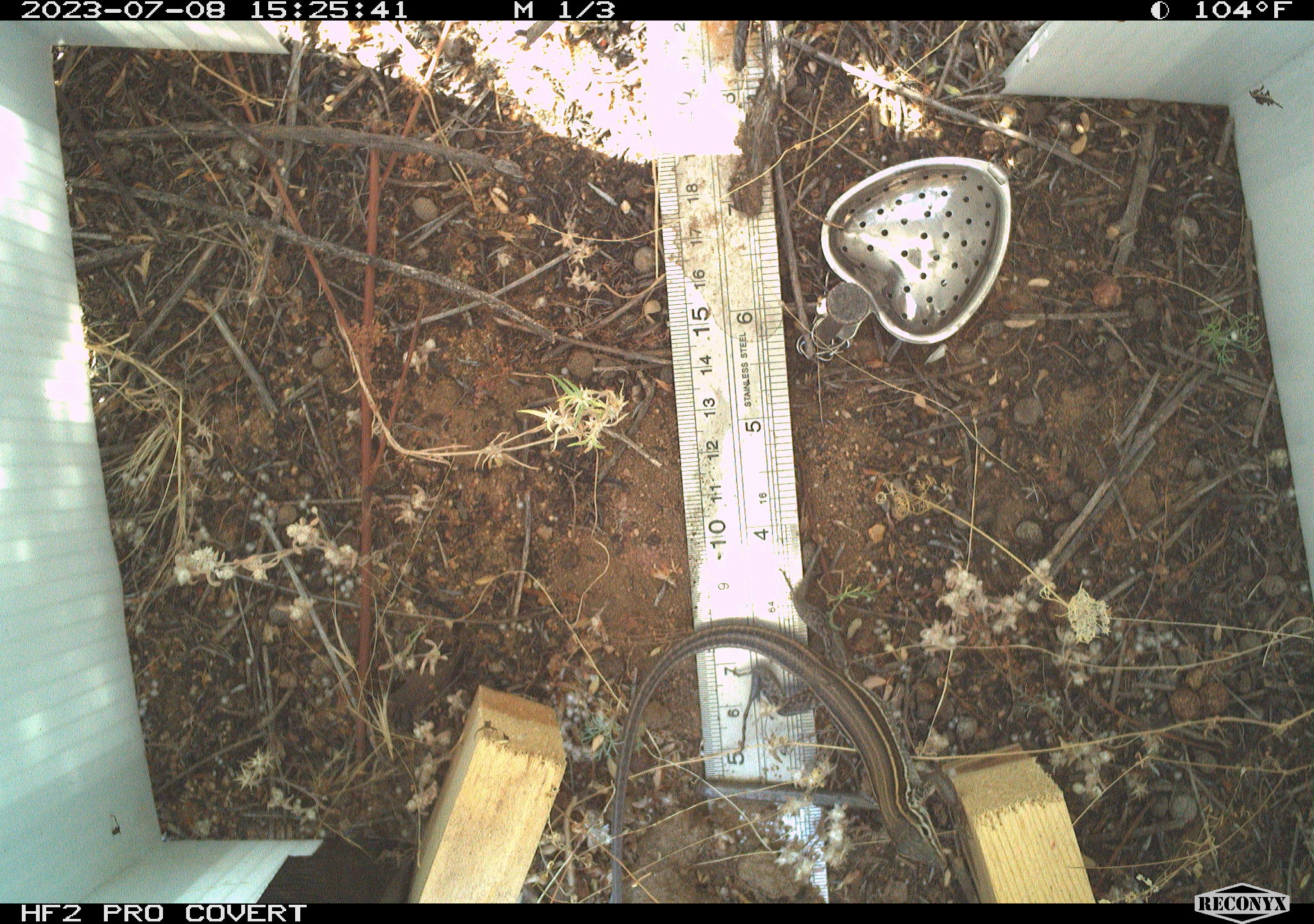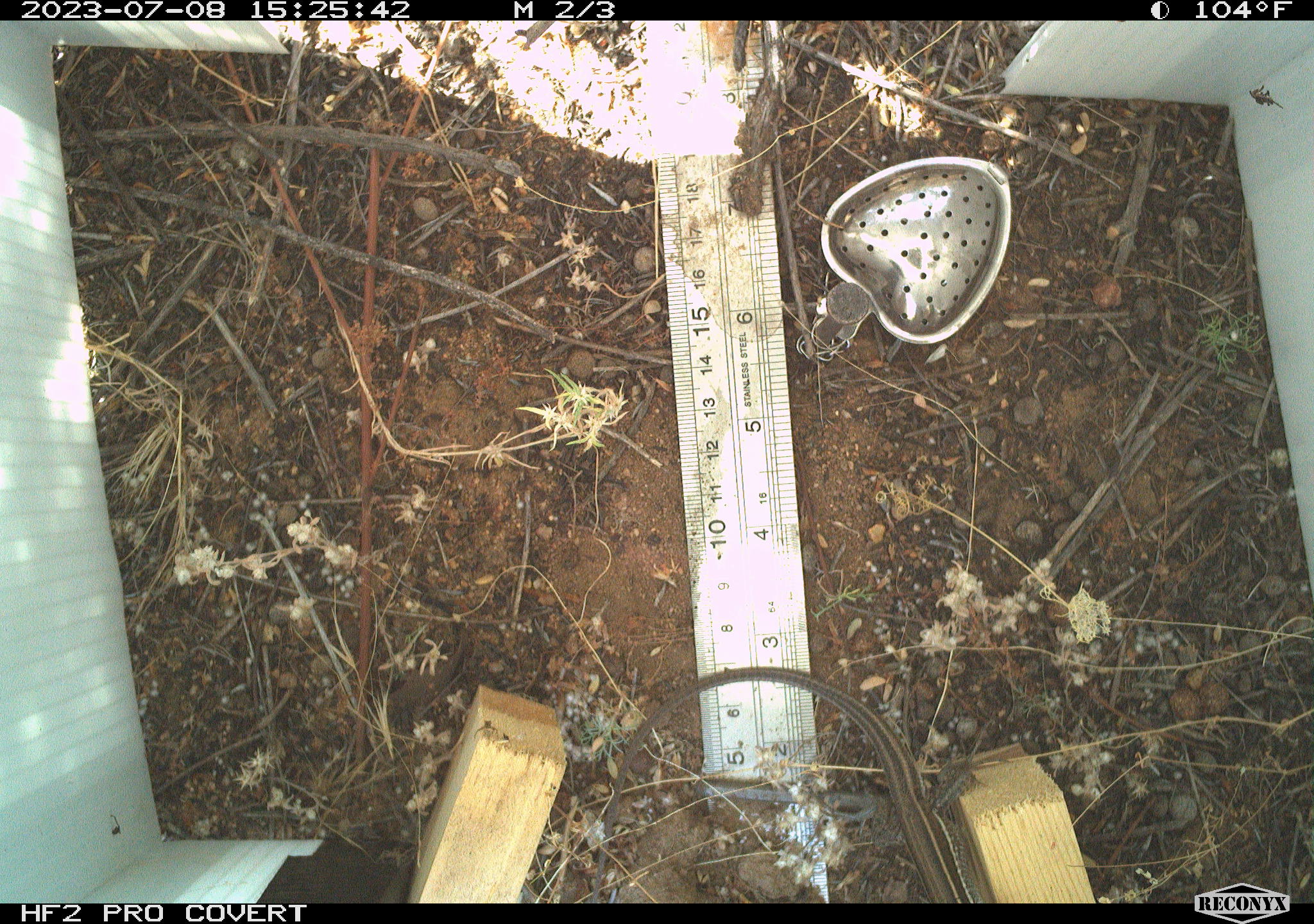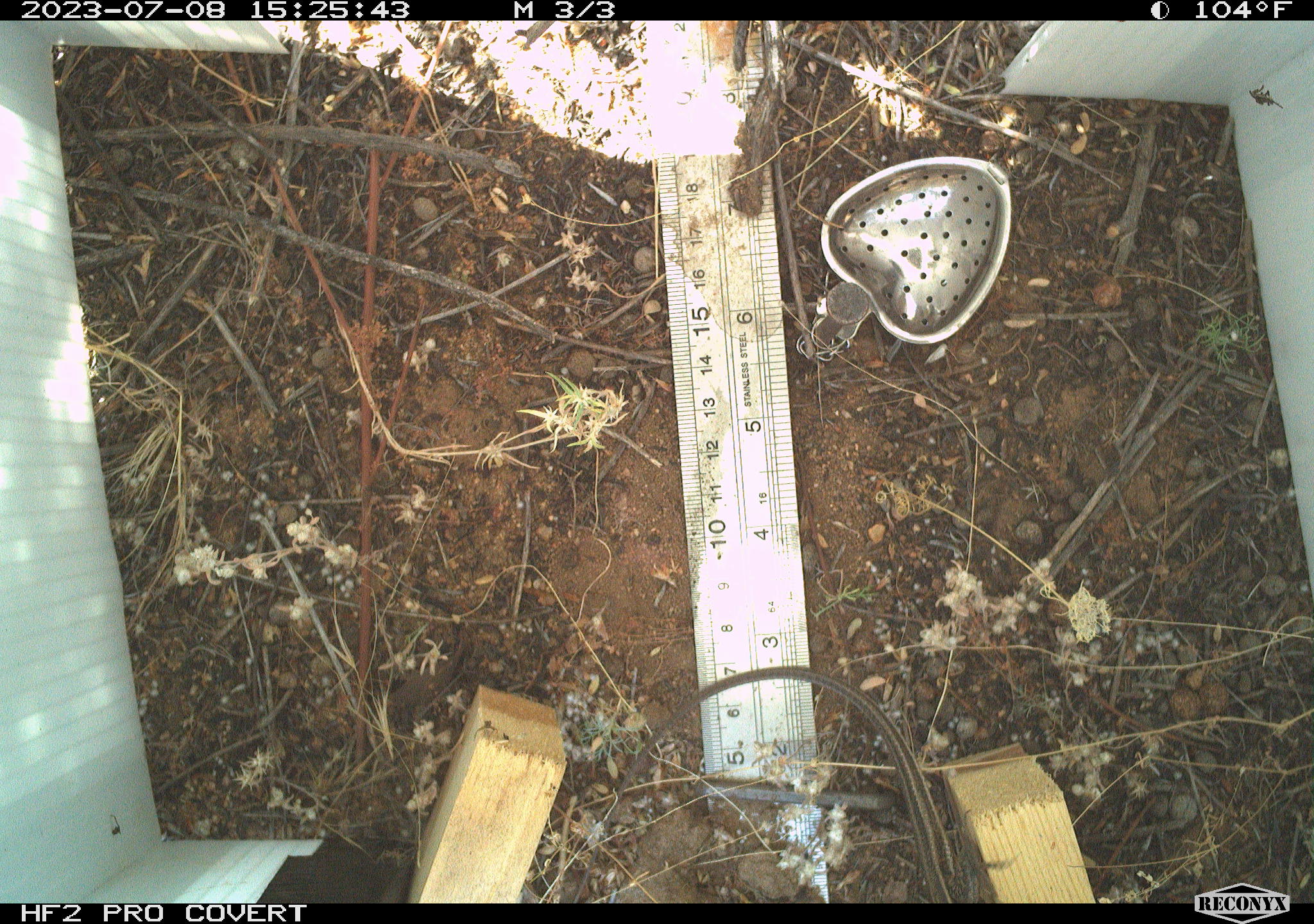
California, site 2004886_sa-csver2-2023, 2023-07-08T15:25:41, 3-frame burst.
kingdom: Animalia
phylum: Chordata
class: Reptilia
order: Squamata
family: Teiidae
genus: Aspidoscelis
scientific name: Aspidoscelis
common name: whiptail lizards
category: aspidoscelis species